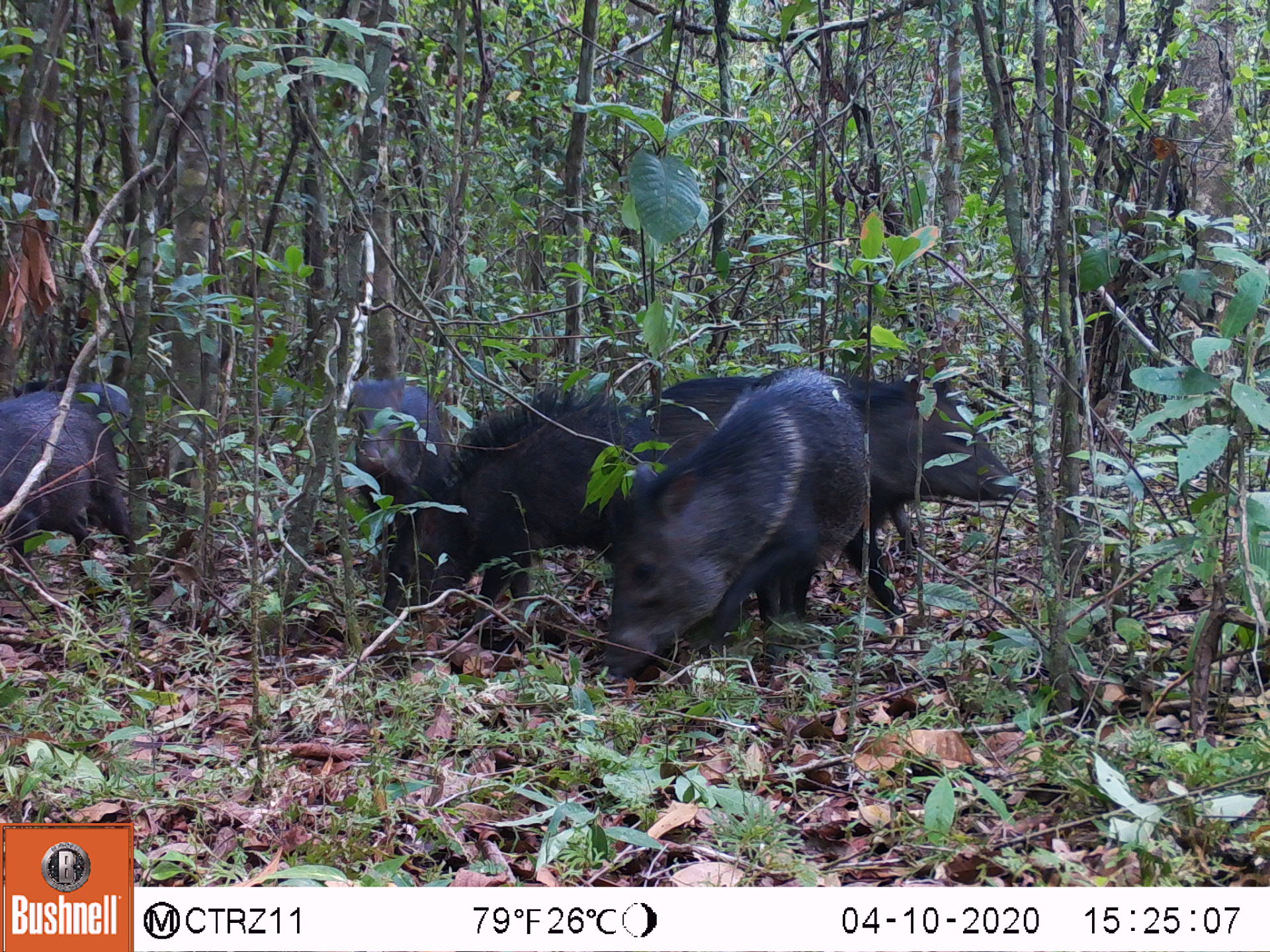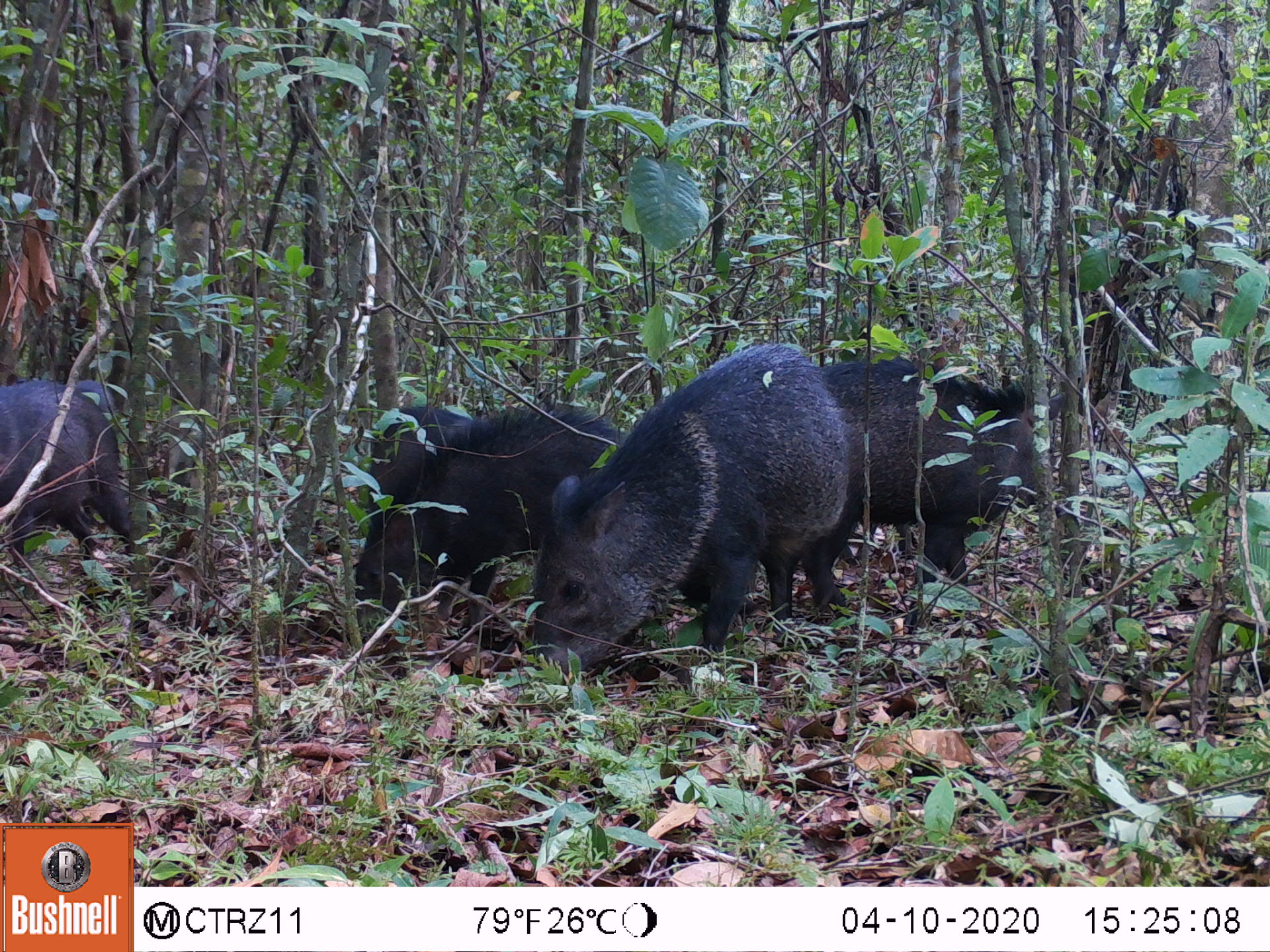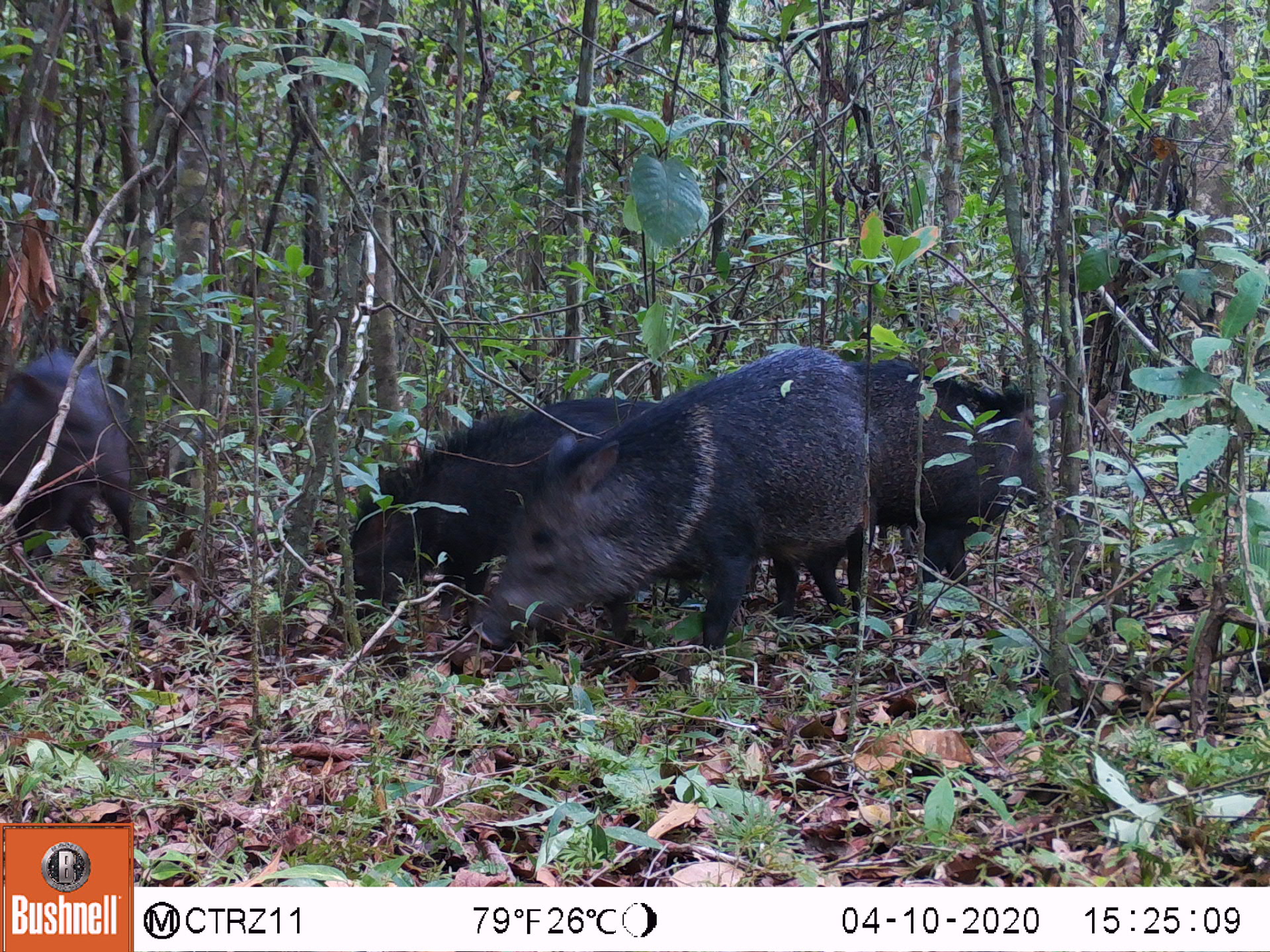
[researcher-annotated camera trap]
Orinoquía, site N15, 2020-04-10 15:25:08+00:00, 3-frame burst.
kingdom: Animalia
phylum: Chordata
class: Mammalia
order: Artiodactyla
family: Tayassuidae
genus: Pecari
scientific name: Pecari tajacu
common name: collared peccary